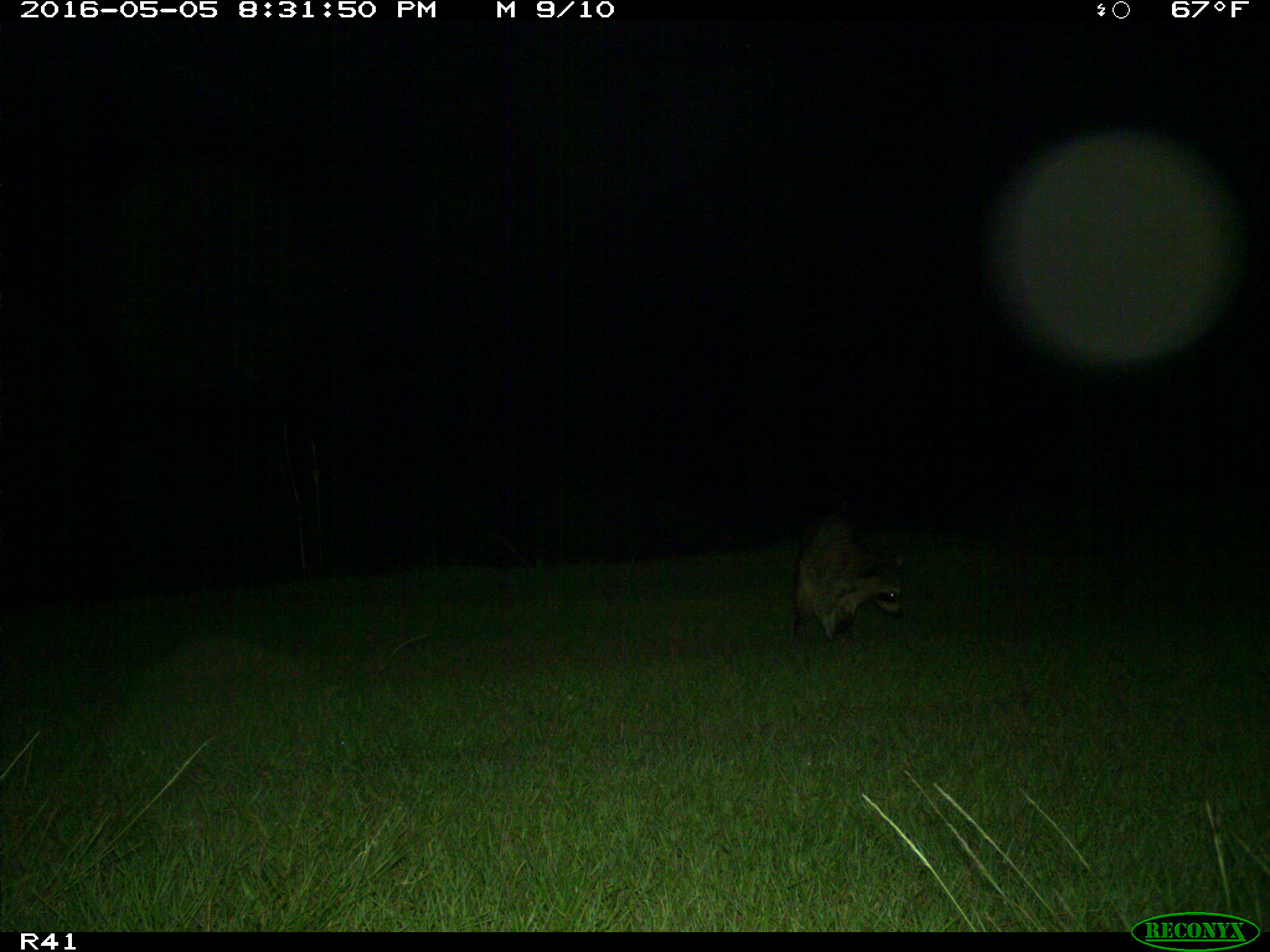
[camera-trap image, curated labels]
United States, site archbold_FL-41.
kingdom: Animalia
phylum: Chordata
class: Mammalia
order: Carnivora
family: Procyonidae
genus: Procyon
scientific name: Procyon lotor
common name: common raccoon